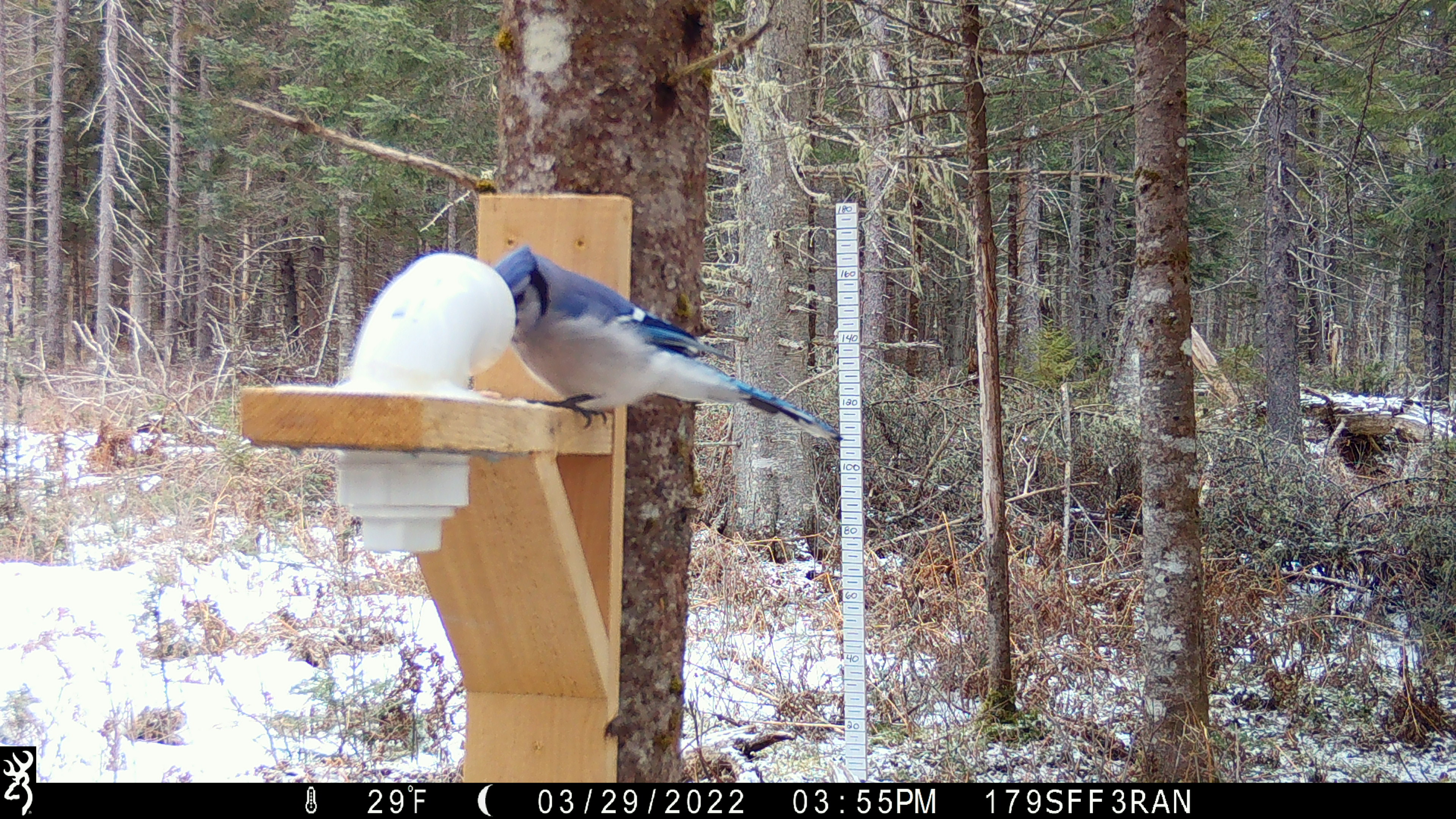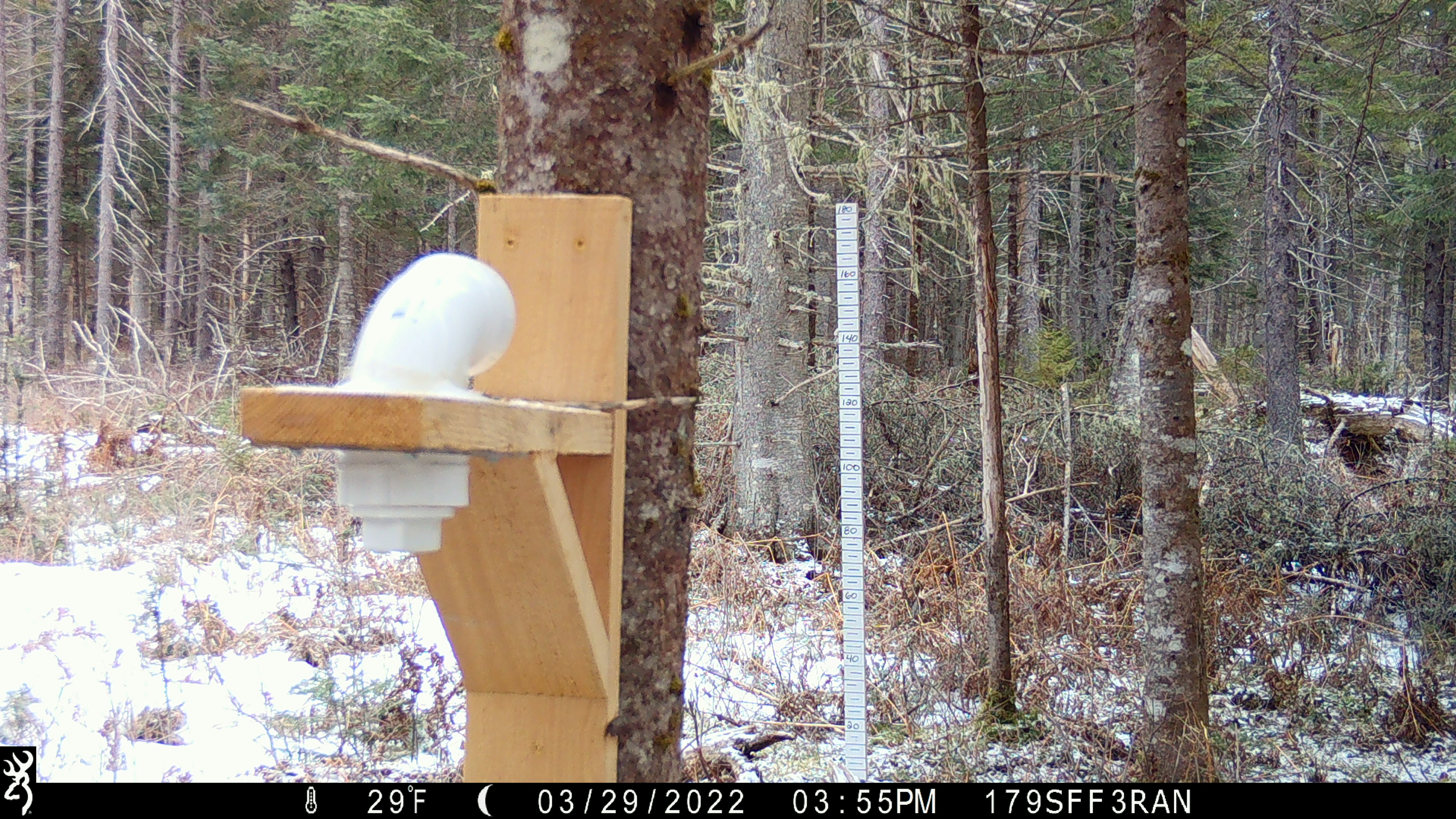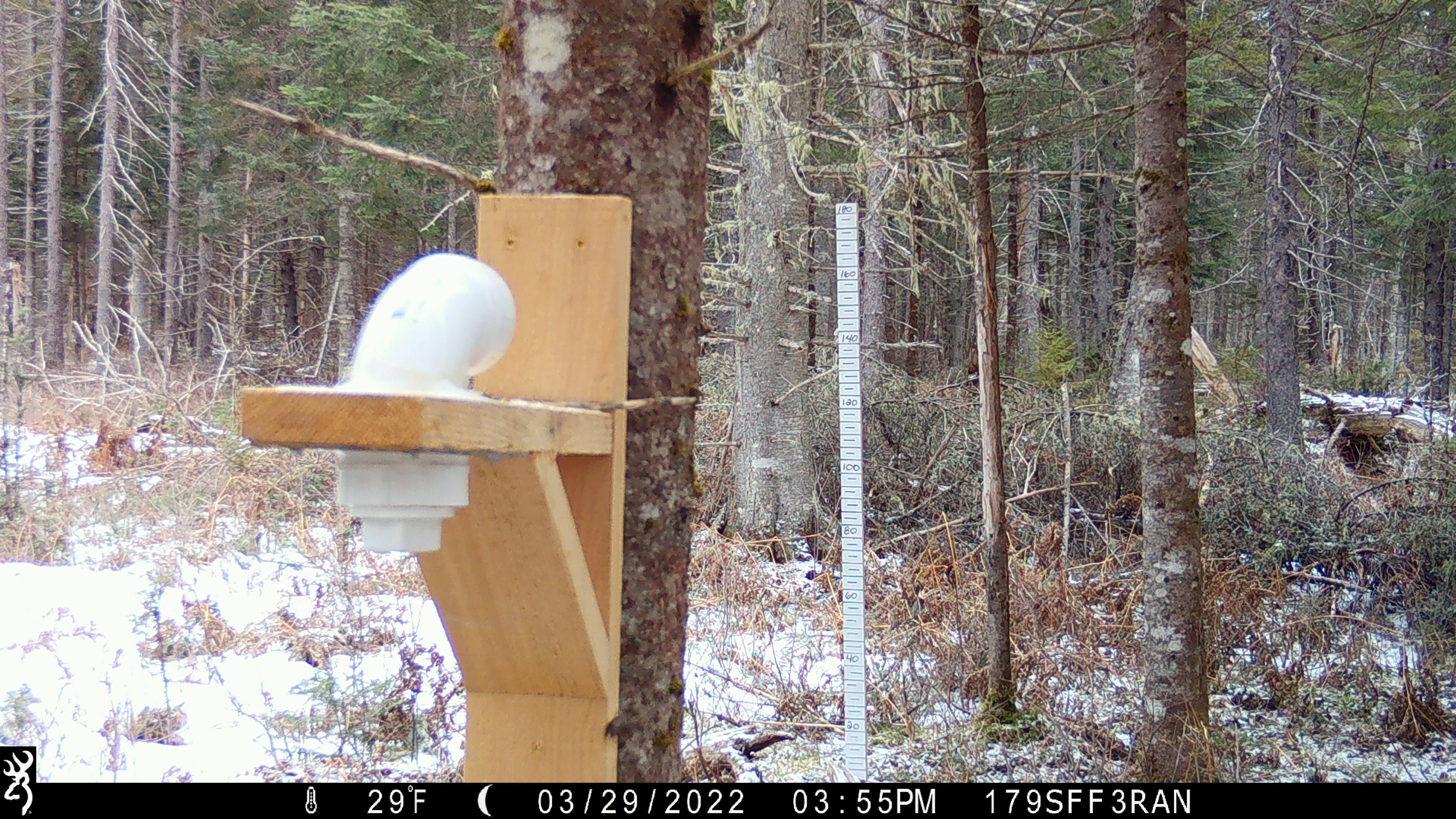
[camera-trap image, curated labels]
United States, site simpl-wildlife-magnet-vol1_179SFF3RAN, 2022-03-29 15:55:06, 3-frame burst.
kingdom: Animalia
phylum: Chordata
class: Aves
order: Passeriformes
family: Corvidae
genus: Cyanocitta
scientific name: Cyanocitta cristata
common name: blue jay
Blue jay (Cyanocitta cristata).